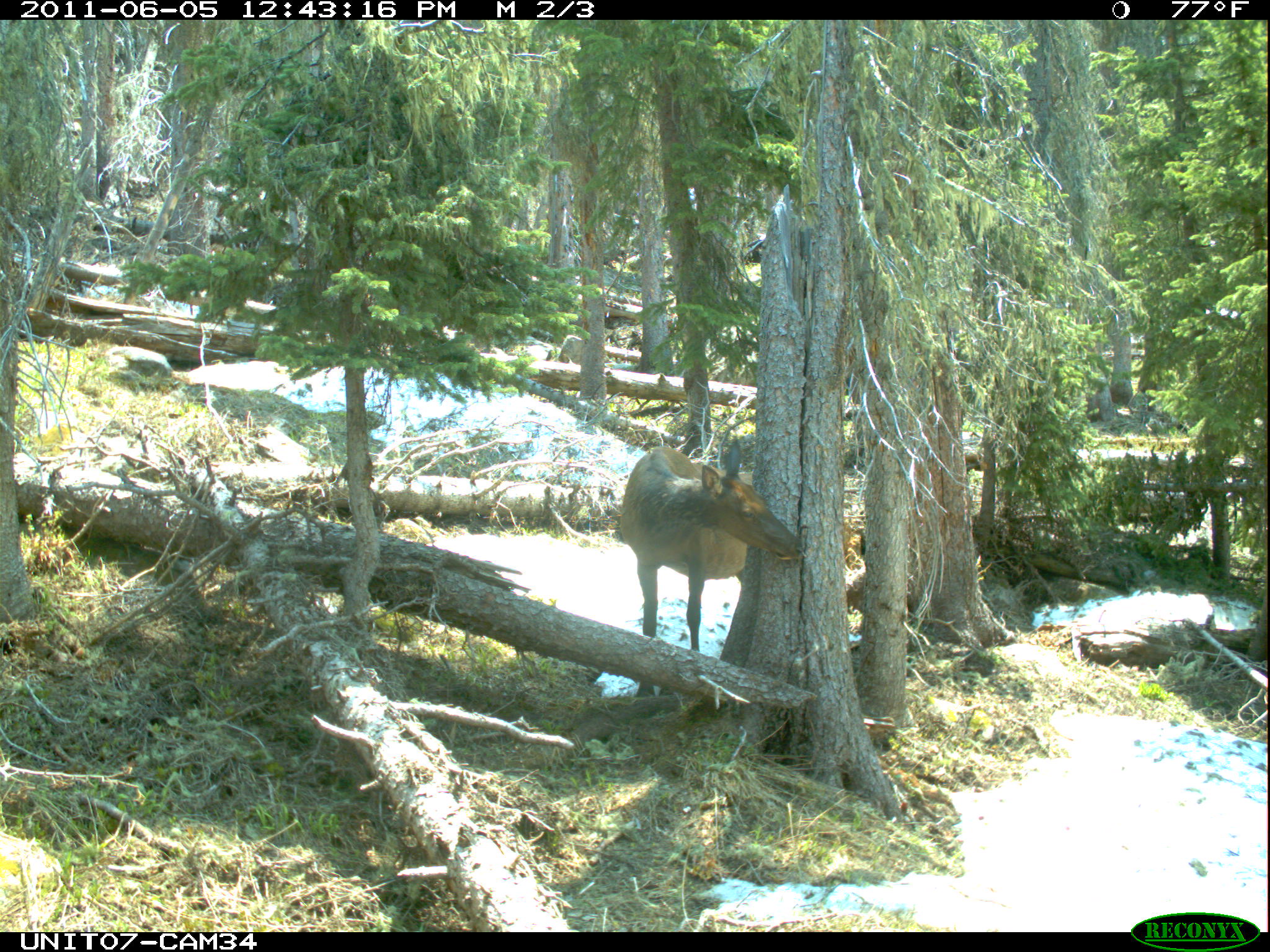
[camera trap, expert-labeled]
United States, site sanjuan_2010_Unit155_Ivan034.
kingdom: Animalia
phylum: Chordata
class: Mammalia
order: Artiodactyla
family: Cervidae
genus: Cervus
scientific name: Cervus elaphus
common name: red deer